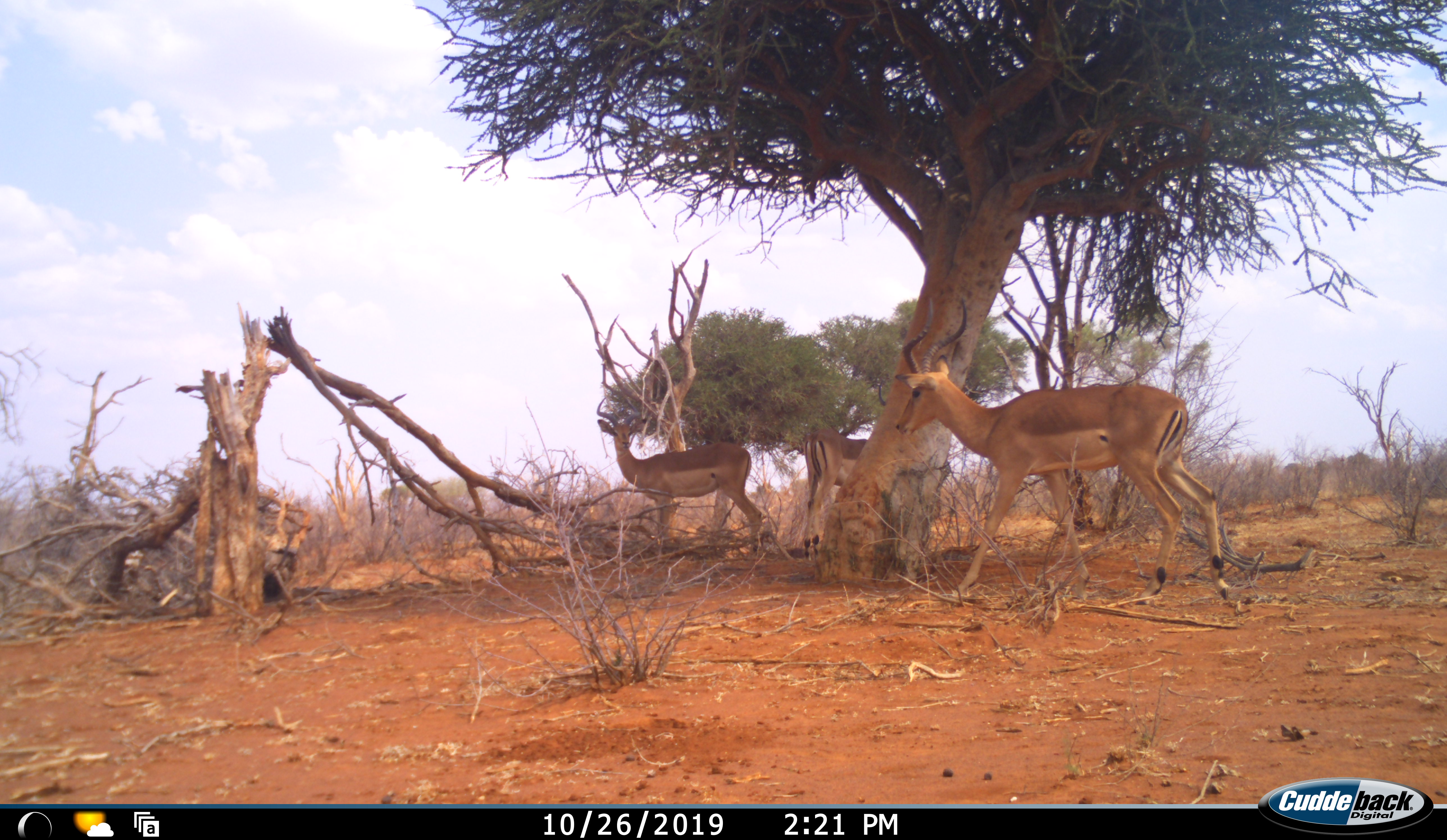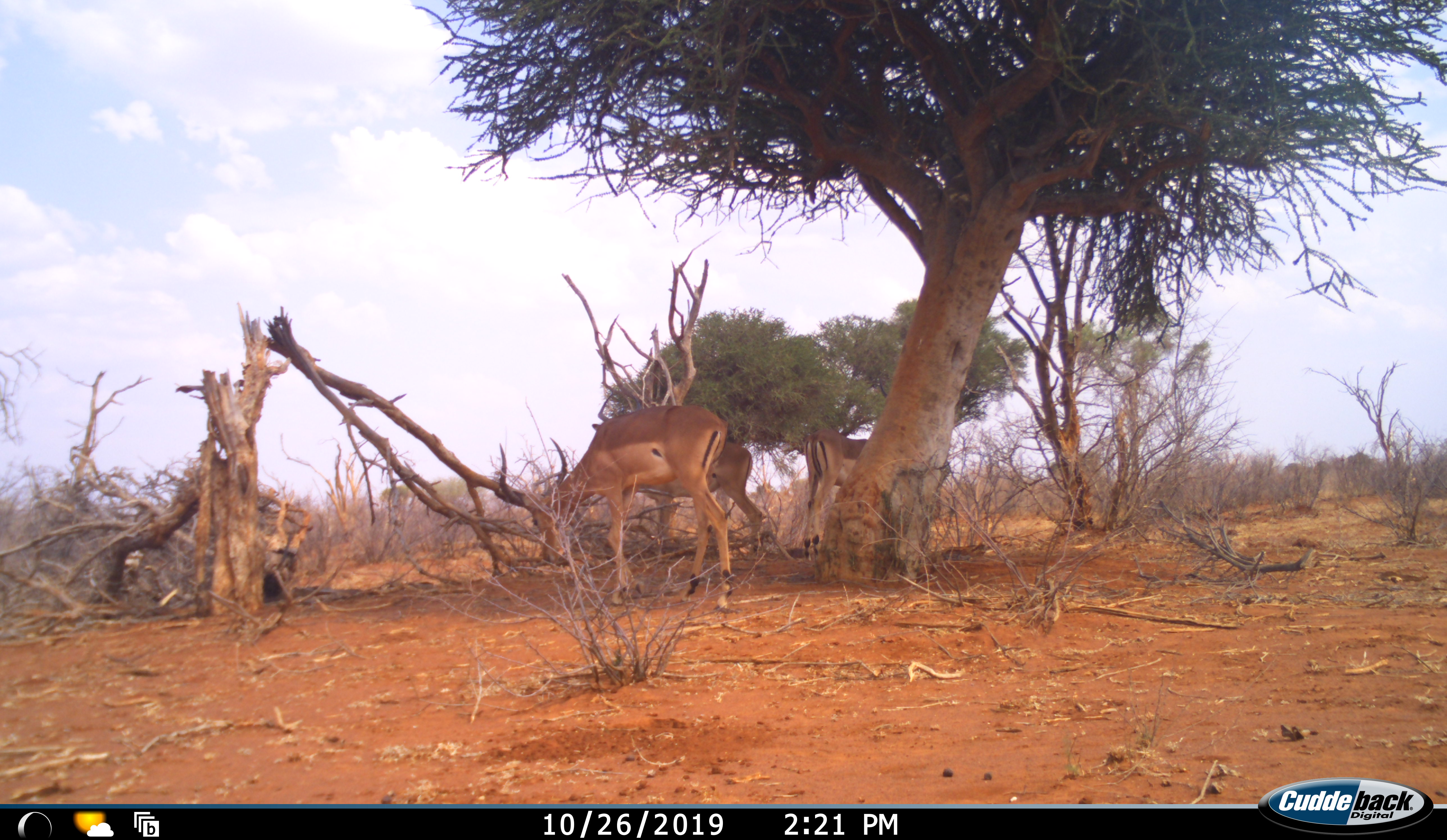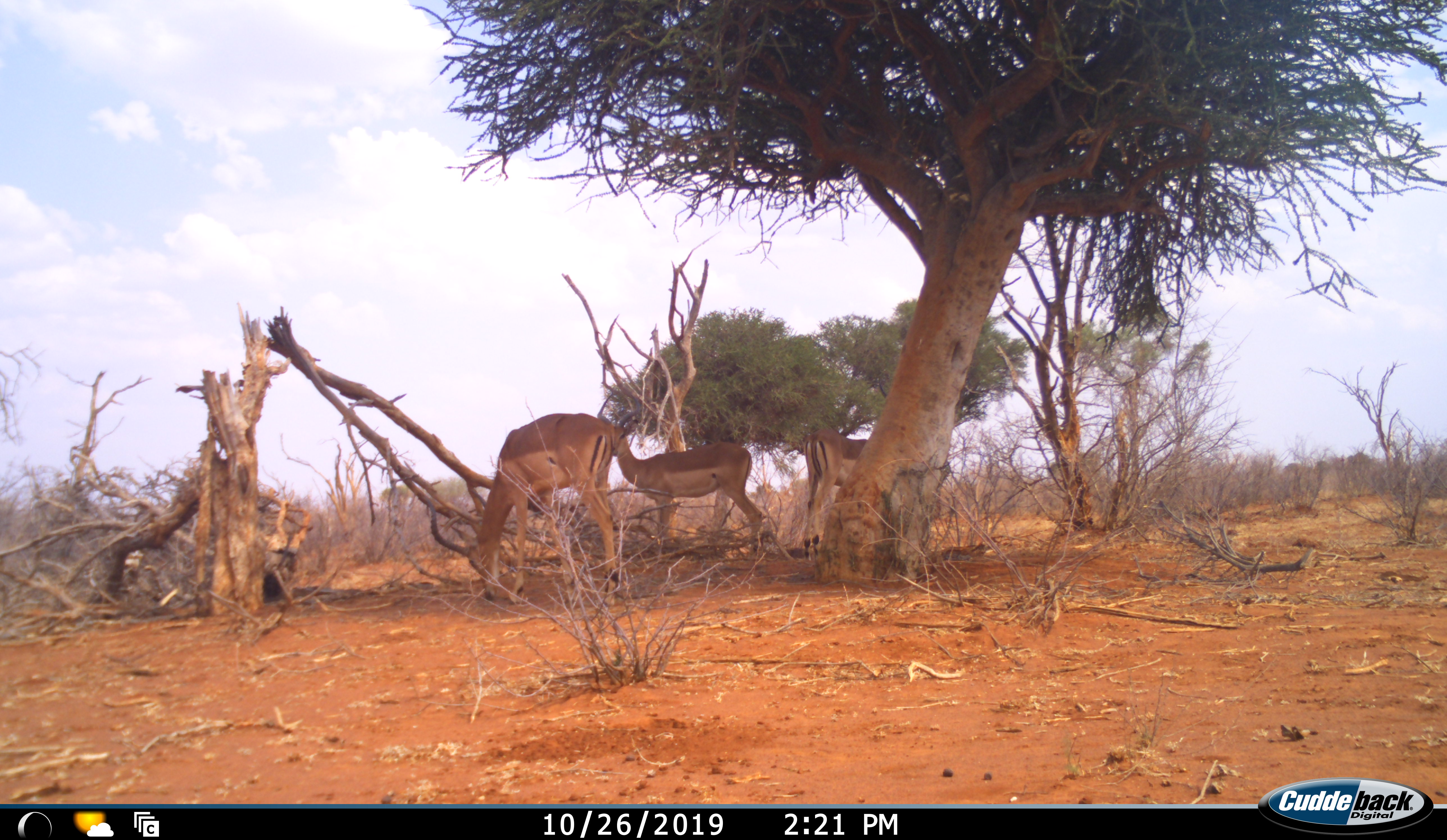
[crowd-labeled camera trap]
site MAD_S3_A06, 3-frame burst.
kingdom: Animalia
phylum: Chordata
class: Mammalia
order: Artiodactyla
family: Bovidae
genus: Aepyceros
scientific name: Aepyceros melampus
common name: impala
Impala (Aepyceros melampus), count 3. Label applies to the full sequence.